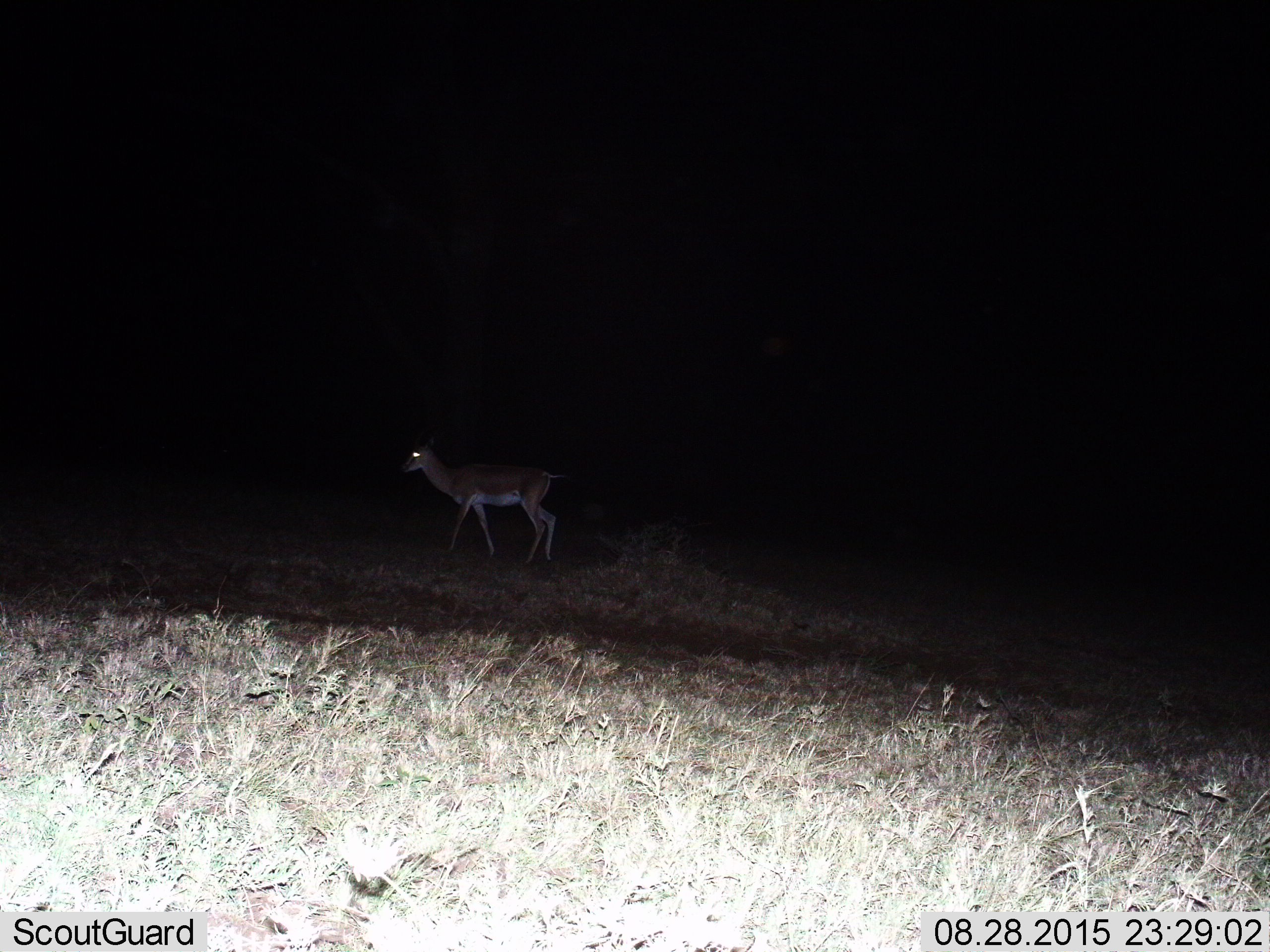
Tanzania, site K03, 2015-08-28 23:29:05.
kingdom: Animalia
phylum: Chordata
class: Mammalia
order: Artiodactyla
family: Bovidae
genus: Nanger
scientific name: Nanger granti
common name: grant's gazelle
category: gazellegrants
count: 1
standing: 0%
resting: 0%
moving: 100%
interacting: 0%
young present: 0%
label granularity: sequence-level